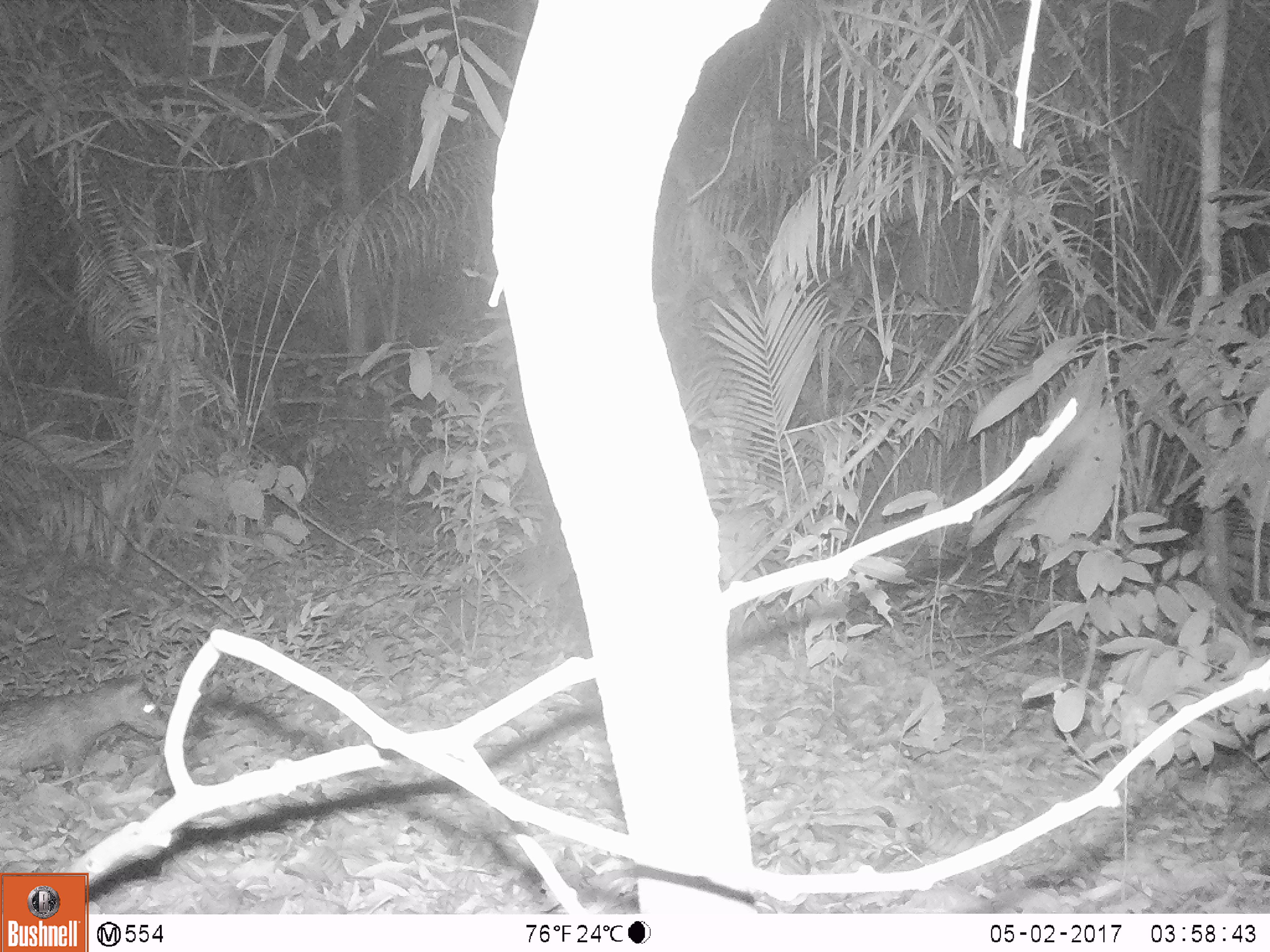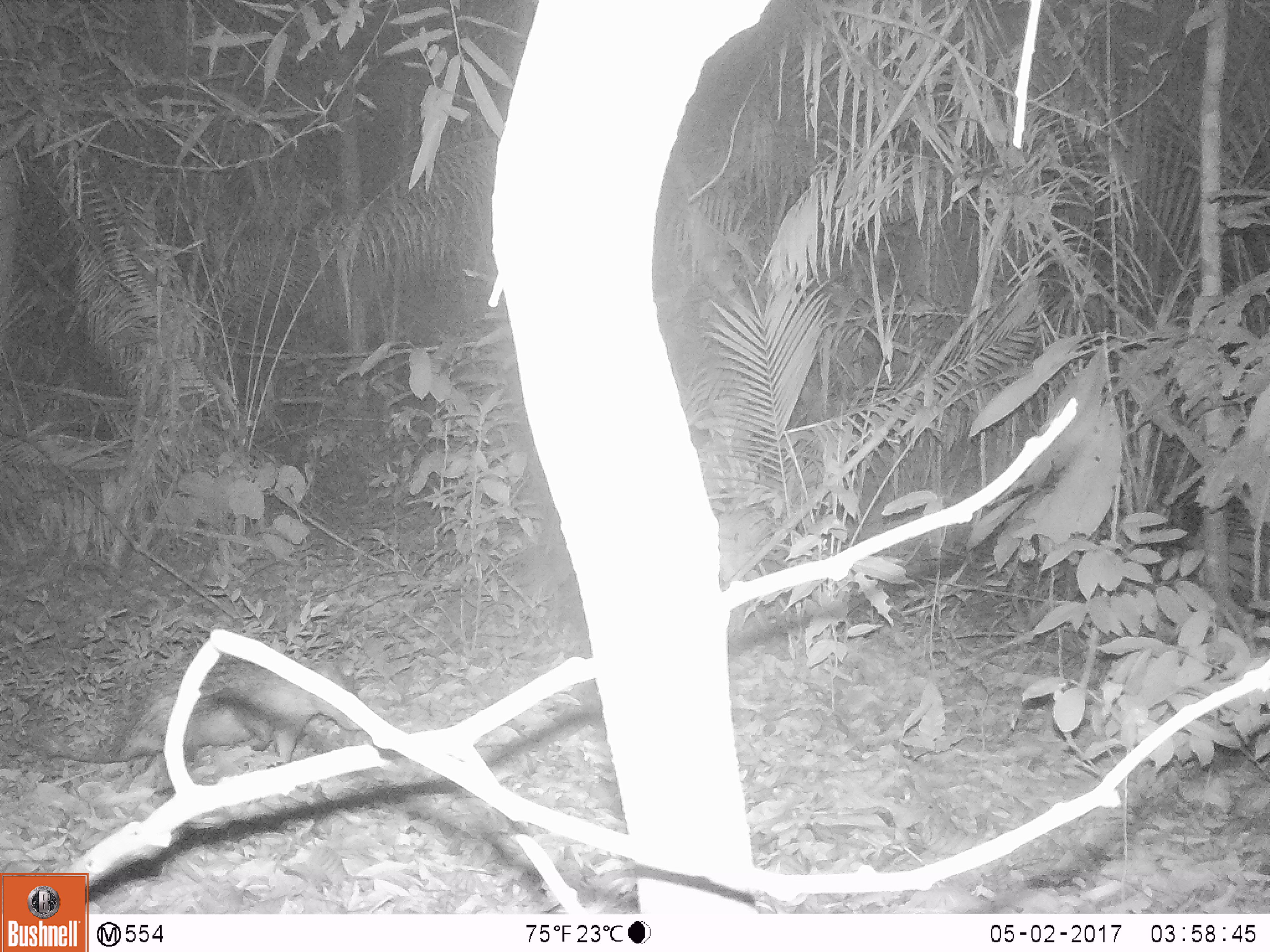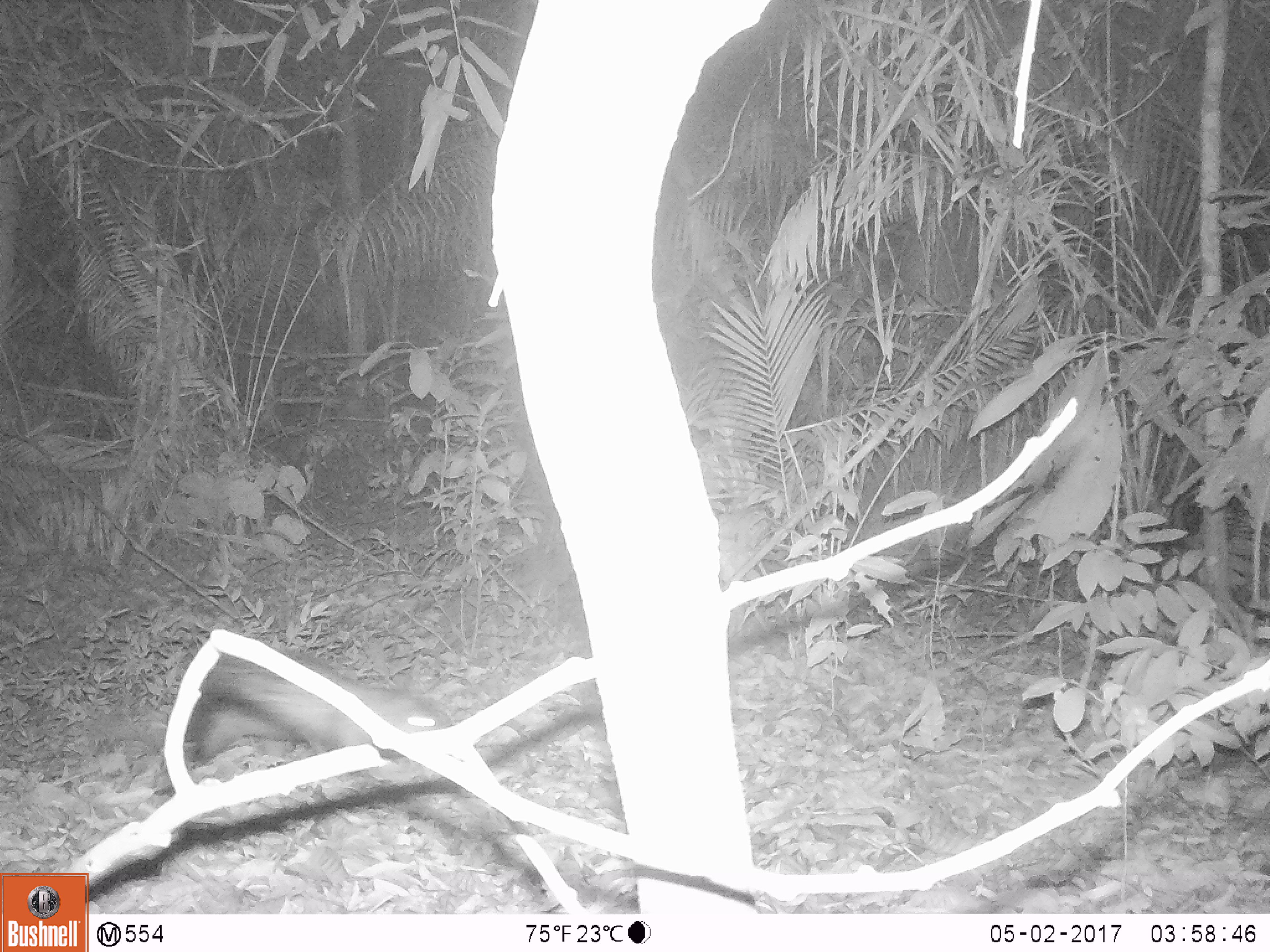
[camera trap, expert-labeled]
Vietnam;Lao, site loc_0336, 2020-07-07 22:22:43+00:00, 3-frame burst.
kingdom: Animalia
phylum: Chordata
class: Mammalia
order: Rodentia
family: Hystricidae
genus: Atherurus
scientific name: Atherurus macrourus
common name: asiatic brush-tailed porcupine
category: asiatic brush tailed porcupine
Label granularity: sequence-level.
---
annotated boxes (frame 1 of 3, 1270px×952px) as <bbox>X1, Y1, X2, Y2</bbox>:
asiatic brush tailed porcupine: <bbox>0, 675, 168, 787</bbox>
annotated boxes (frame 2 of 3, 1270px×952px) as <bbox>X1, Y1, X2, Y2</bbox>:
asiatic brush tailed porcupine: <bbox>30, 654, 364, 793</bbox>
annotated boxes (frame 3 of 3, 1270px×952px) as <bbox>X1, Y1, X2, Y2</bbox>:
asiatic brush tailed porcupine: <bbox>154, 647, 456, 797</bbox>